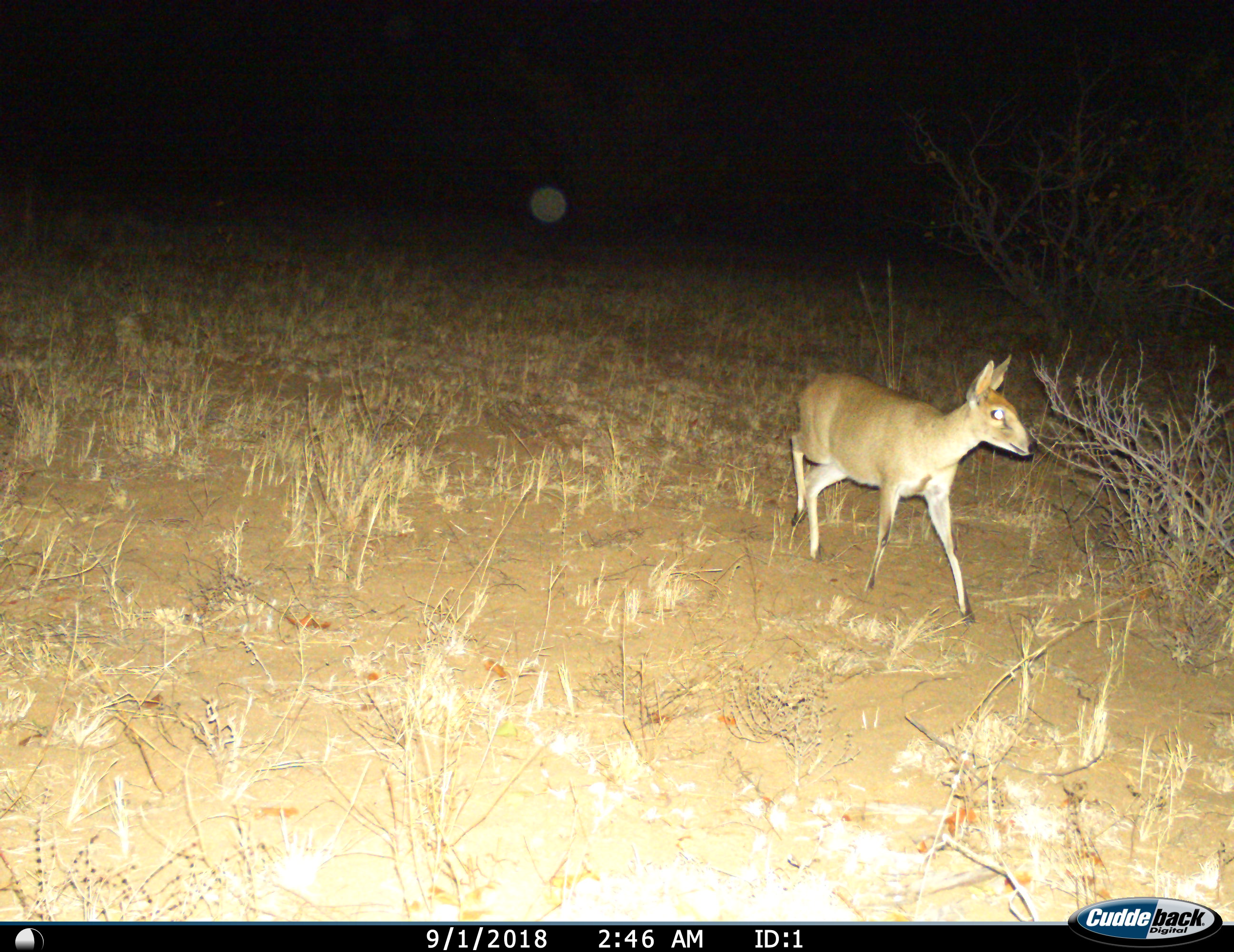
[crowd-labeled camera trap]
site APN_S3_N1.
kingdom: Animalia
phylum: Chordata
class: Mammalia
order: Artiodactyla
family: Bovidae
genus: Sylvicapra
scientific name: Sylvicapra grimmia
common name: common duiker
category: duikercommongrey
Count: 1.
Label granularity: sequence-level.